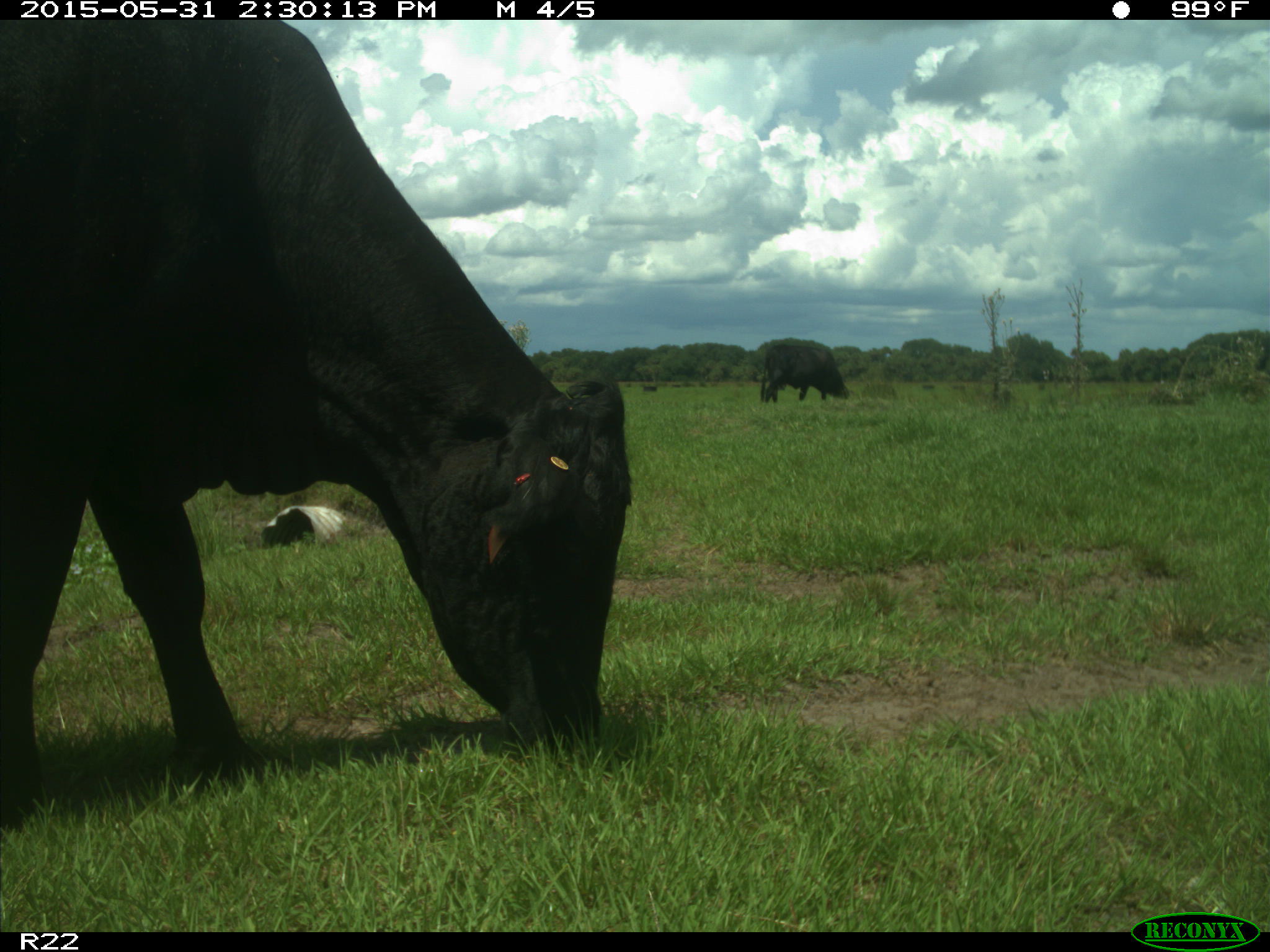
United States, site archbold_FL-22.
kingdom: Animalia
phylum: Chordata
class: Mammalia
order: Artiodactyla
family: Bovidae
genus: Bos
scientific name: Bos taurus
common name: domestic cow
Bos taurus (domestic cow).